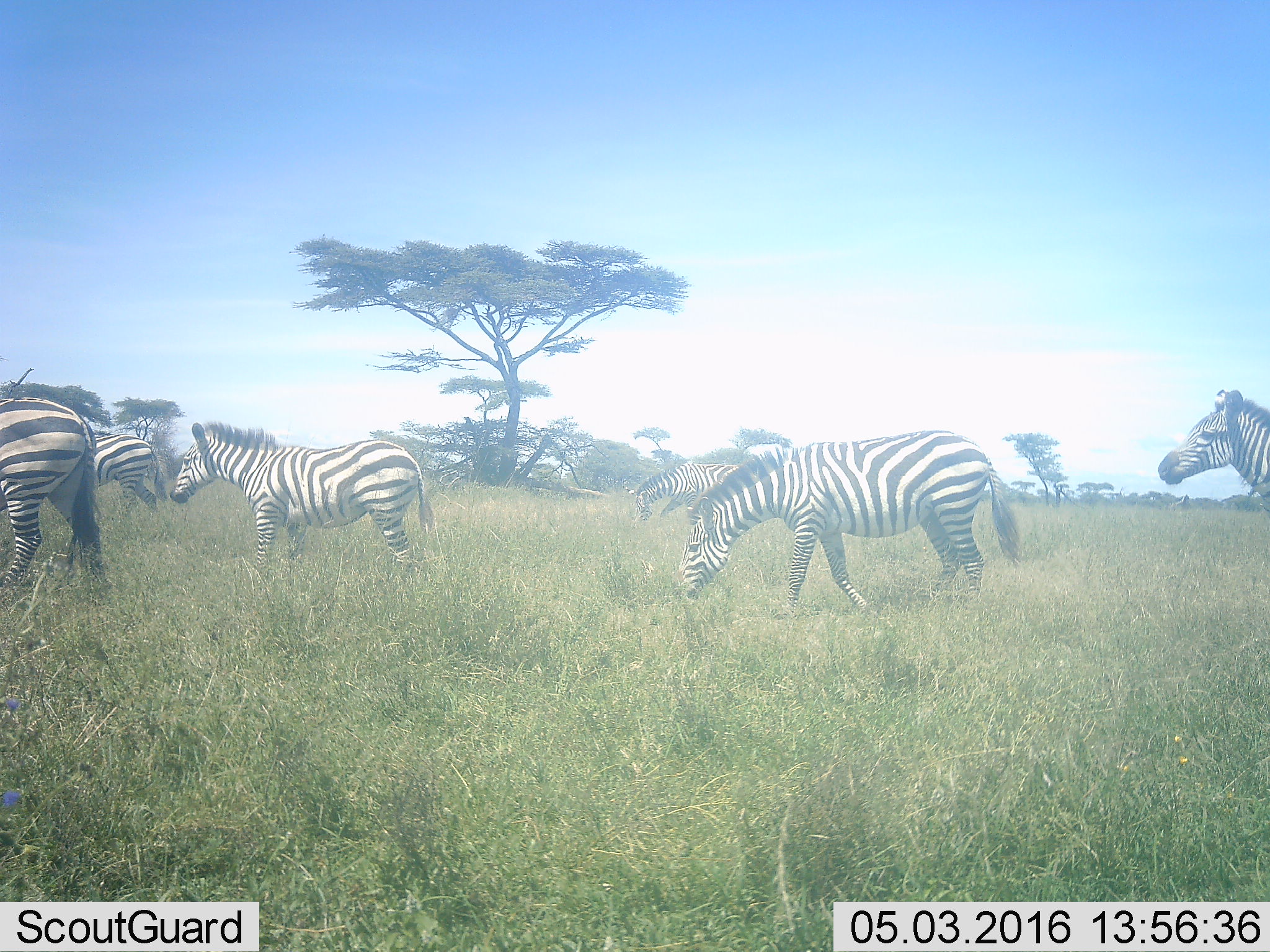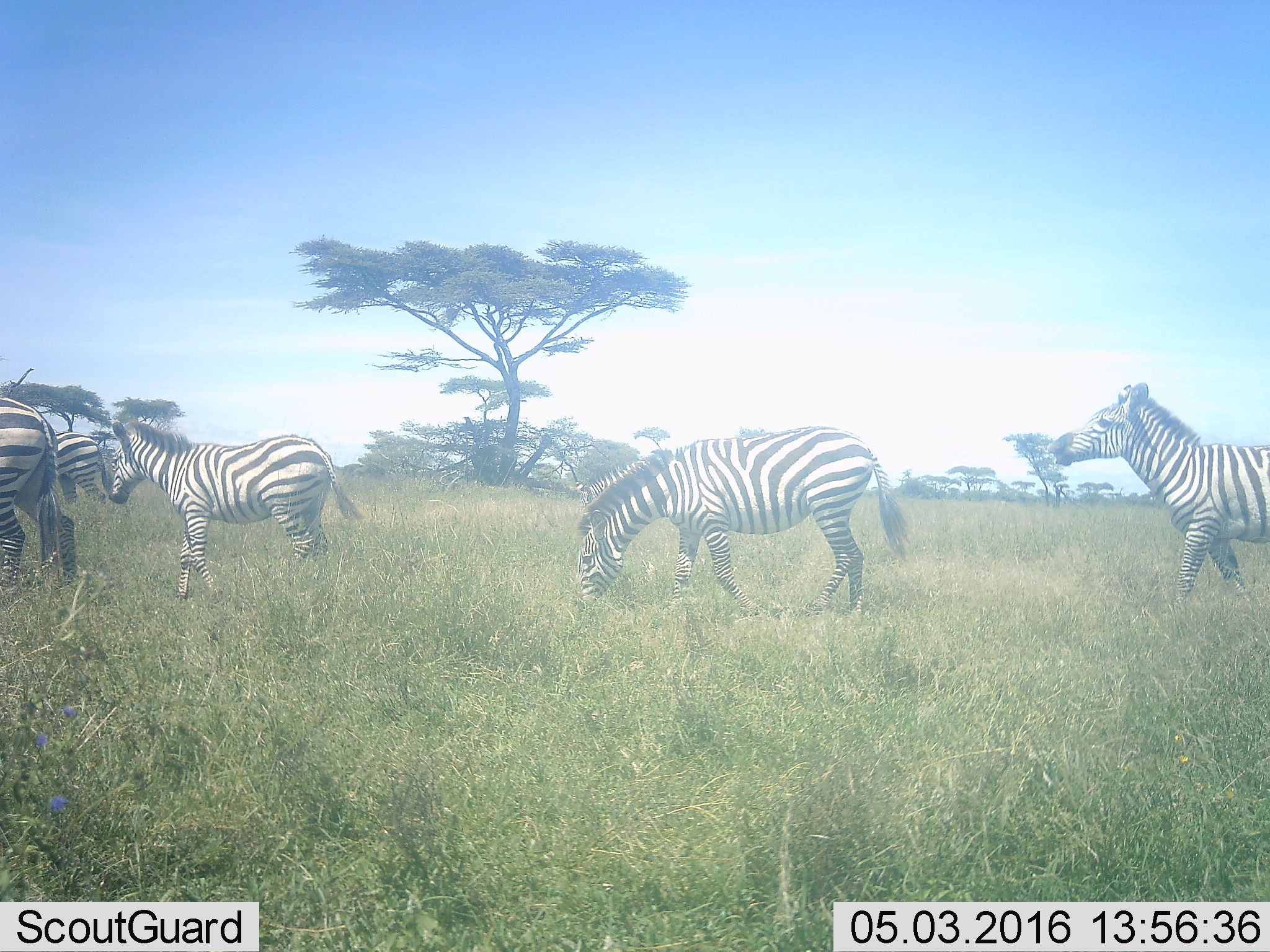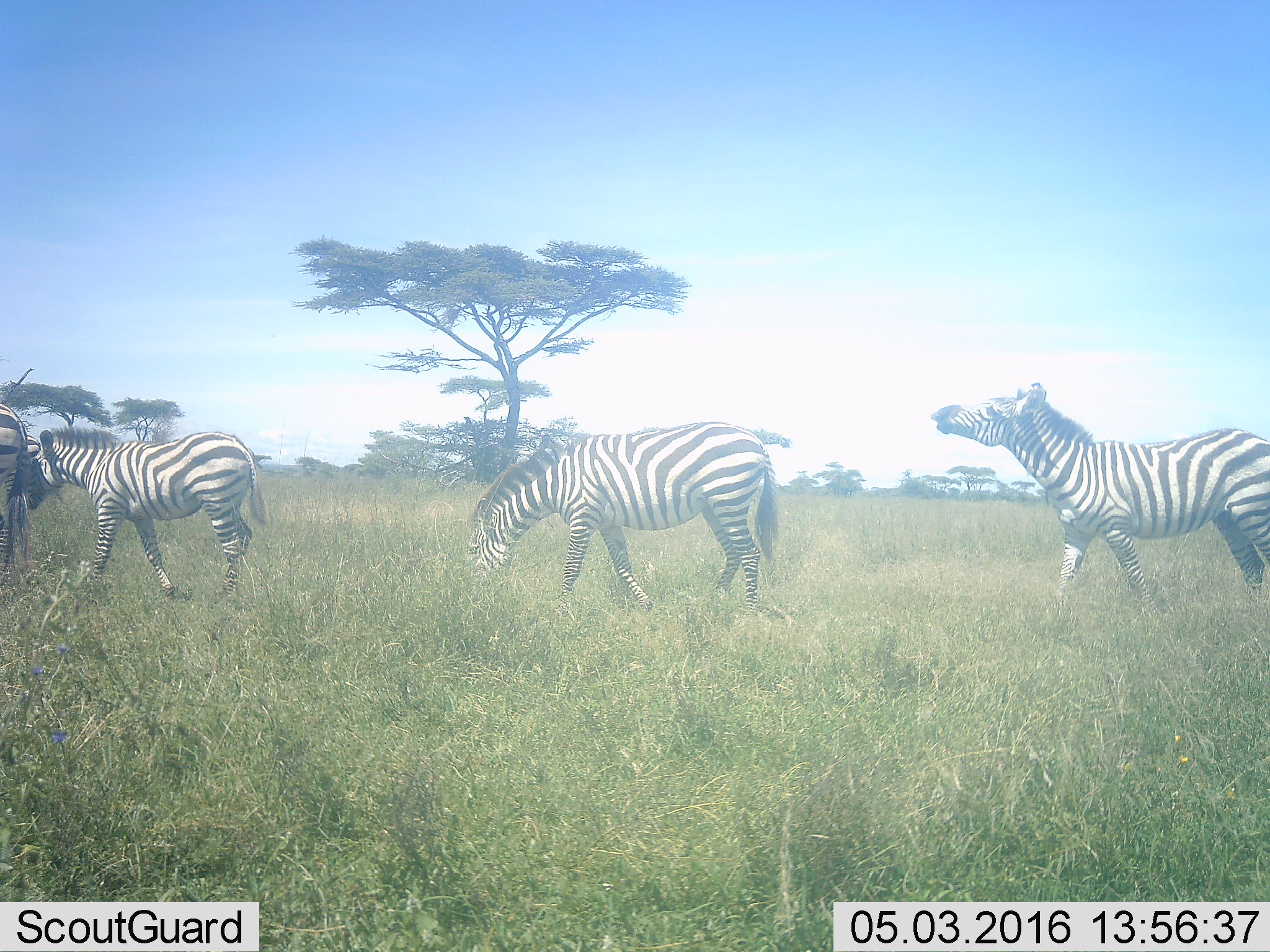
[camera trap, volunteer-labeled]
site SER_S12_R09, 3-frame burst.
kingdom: Animalia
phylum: Chordata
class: Mammalia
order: Perissodactyla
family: Equidae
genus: Equus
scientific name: Equus quagga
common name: plains zebra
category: zebraplains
Zebraplains (plains zebra) (Equus quagga), count 6. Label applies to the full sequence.